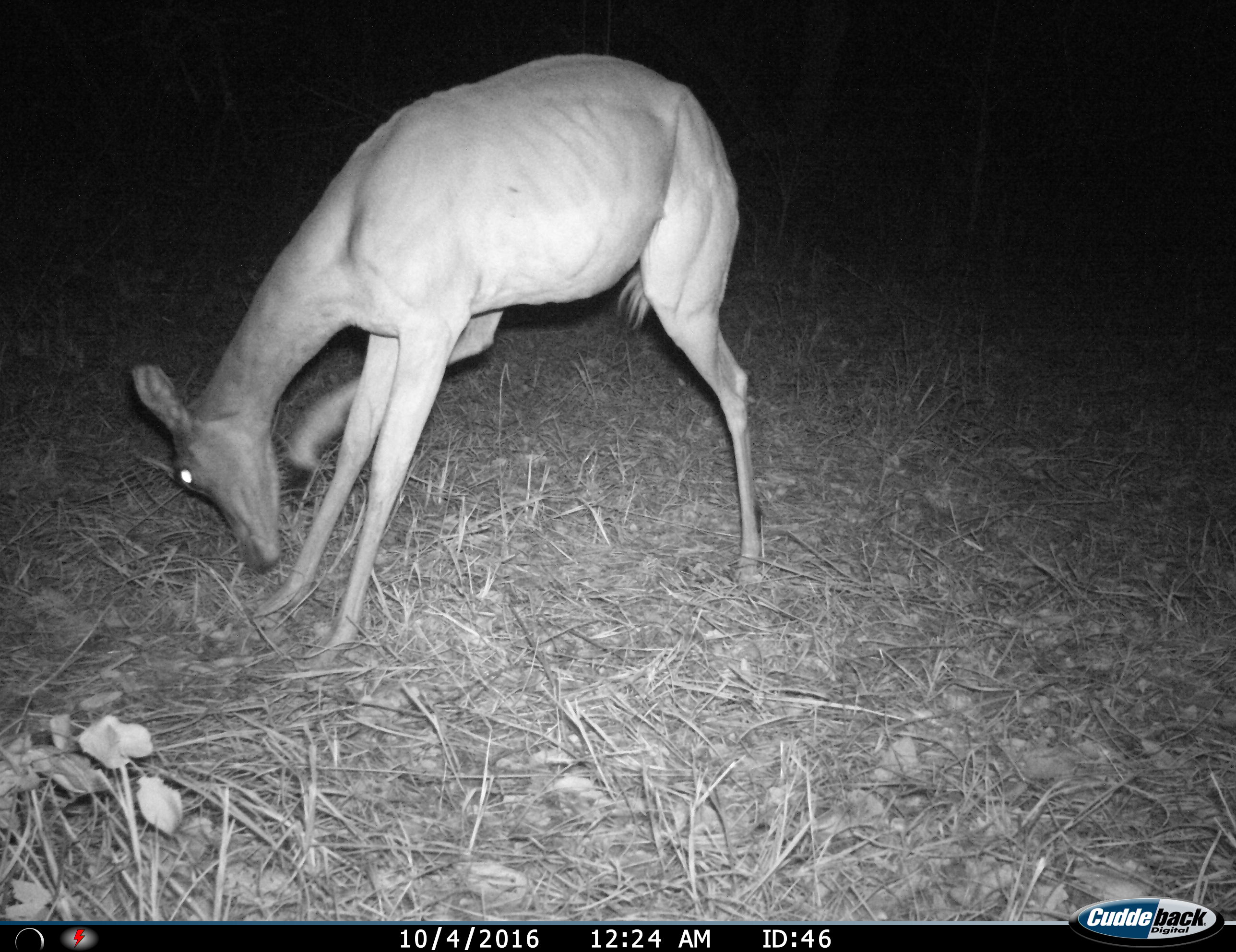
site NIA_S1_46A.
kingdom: Animalia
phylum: Chordata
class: Mammalia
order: Artiodactyla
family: Bovidae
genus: Aepyceros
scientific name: Aepyceros melampus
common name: impala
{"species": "impala (Aepyceros melampus)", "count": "1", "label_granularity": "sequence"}